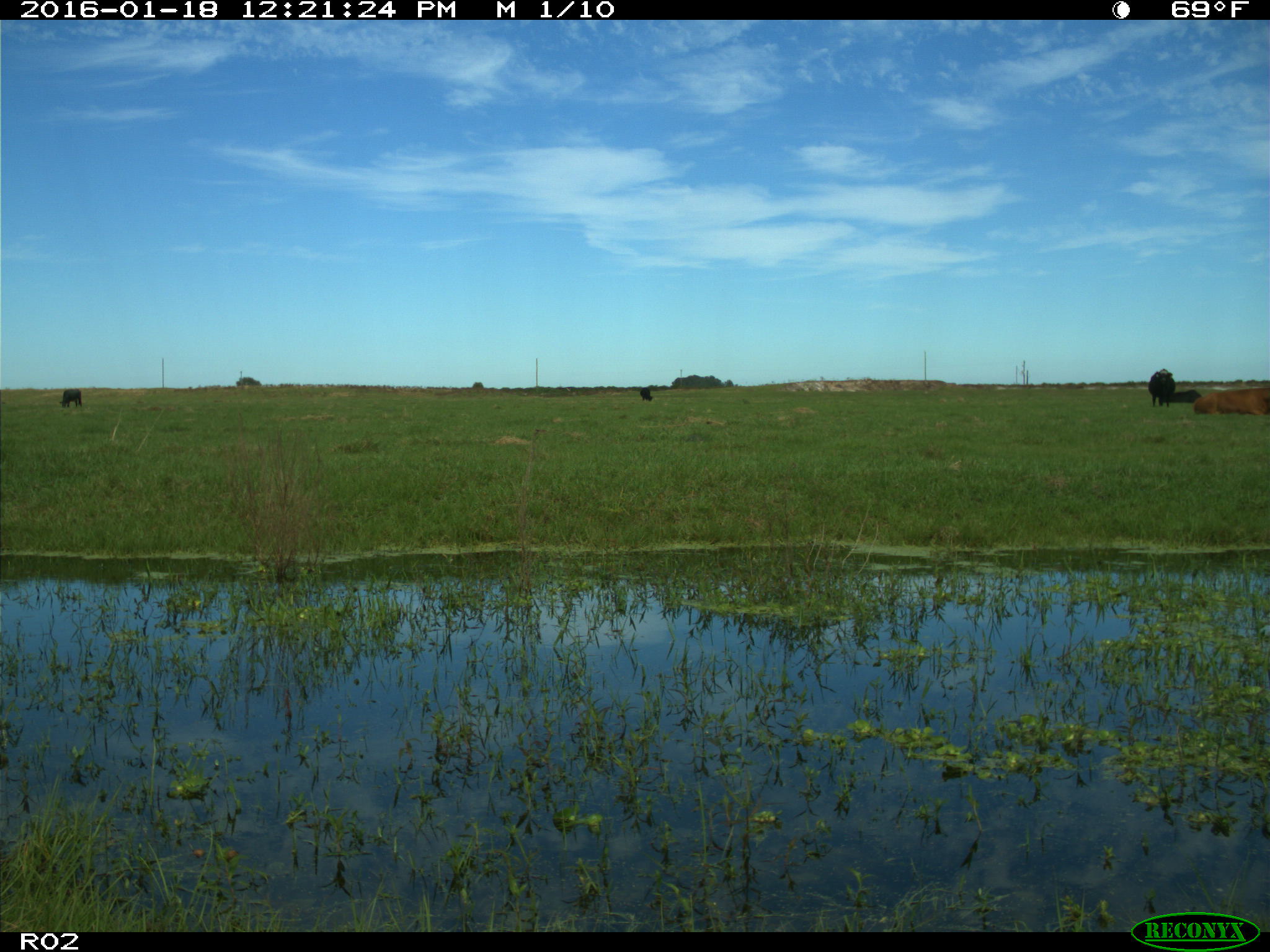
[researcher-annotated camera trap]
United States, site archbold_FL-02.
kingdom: Animalia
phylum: Chordata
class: Mammalia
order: Artiodactyla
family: Bovidae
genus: Bos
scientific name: Bos taurus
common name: domestic cow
Bos taurus (domestic cow).